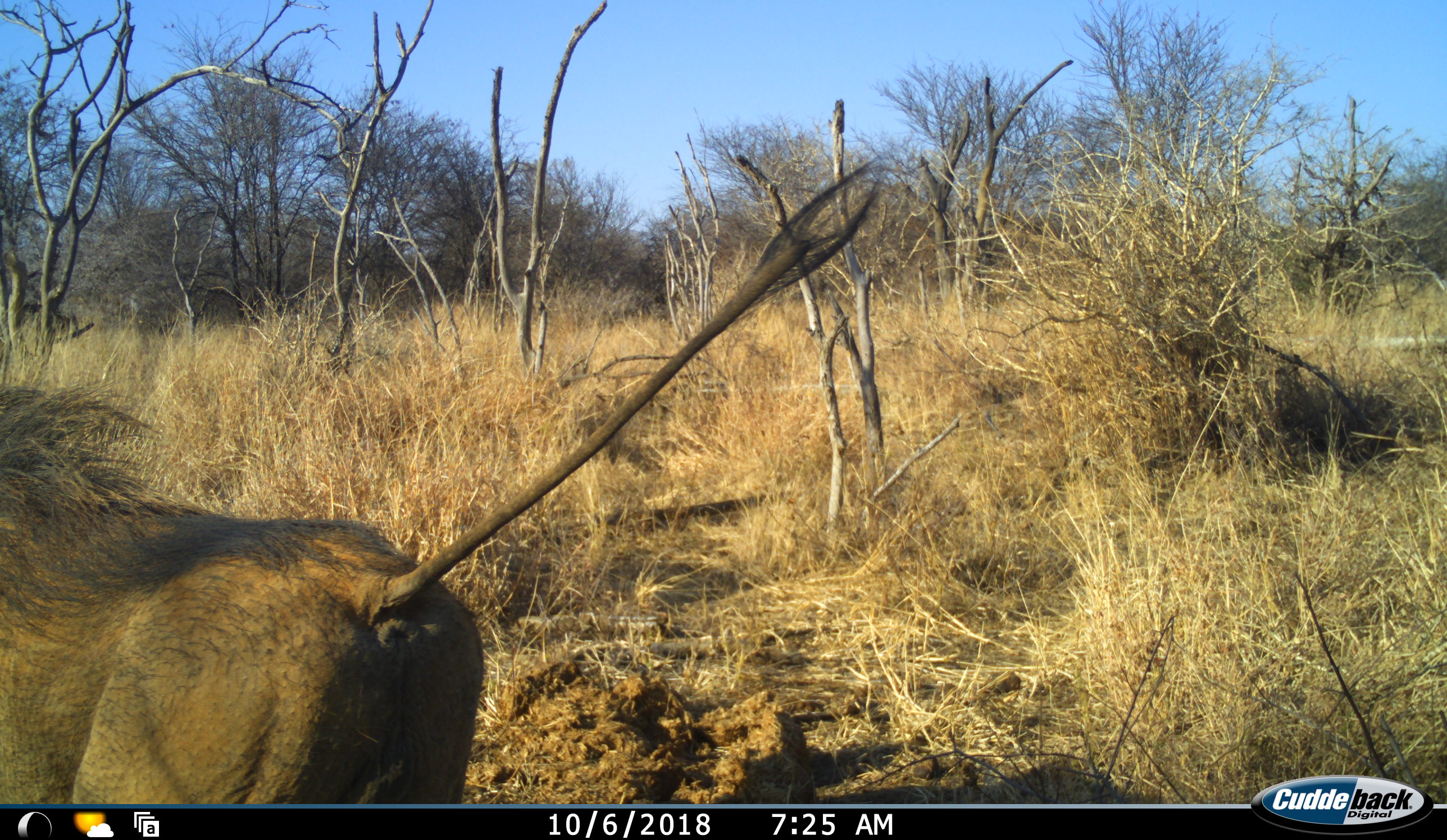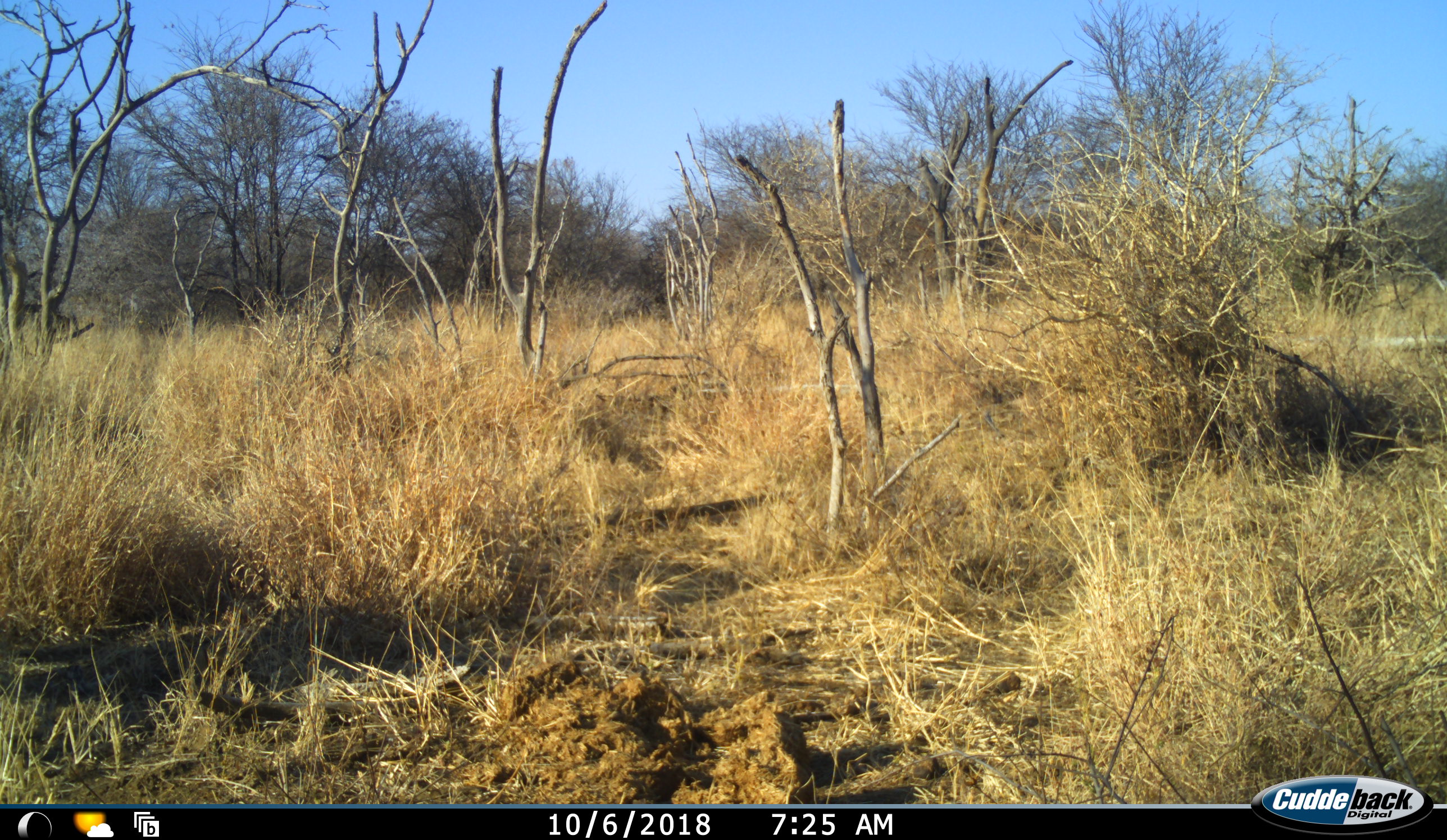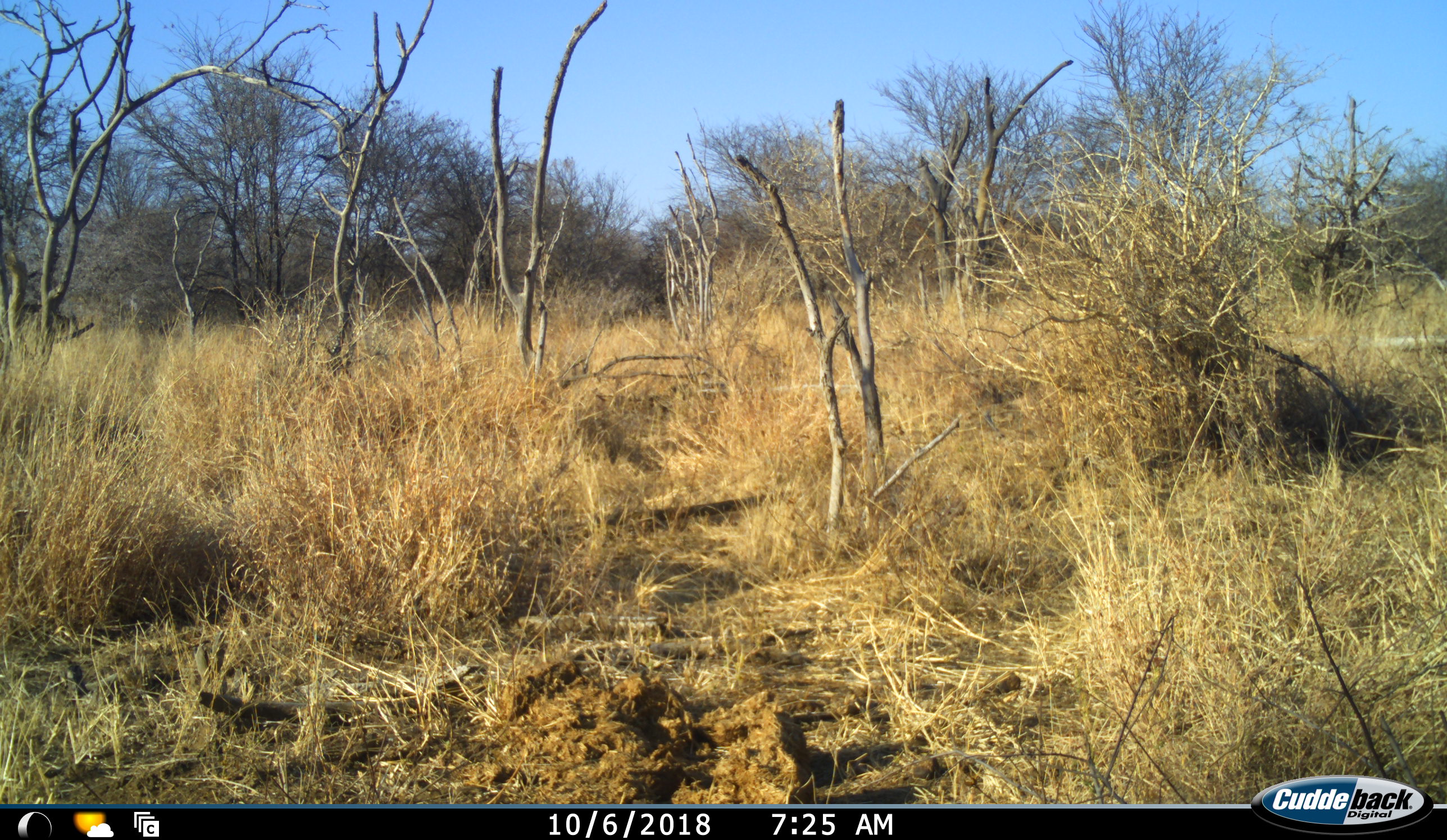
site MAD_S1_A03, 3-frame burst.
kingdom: Animalia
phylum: Chordata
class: Mammalia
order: Artiodactyla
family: Suidae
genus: Phacochoerus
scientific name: Phacochoerus africanus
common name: warthog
Warthog (Phacochoerus africanus), count 1. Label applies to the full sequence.